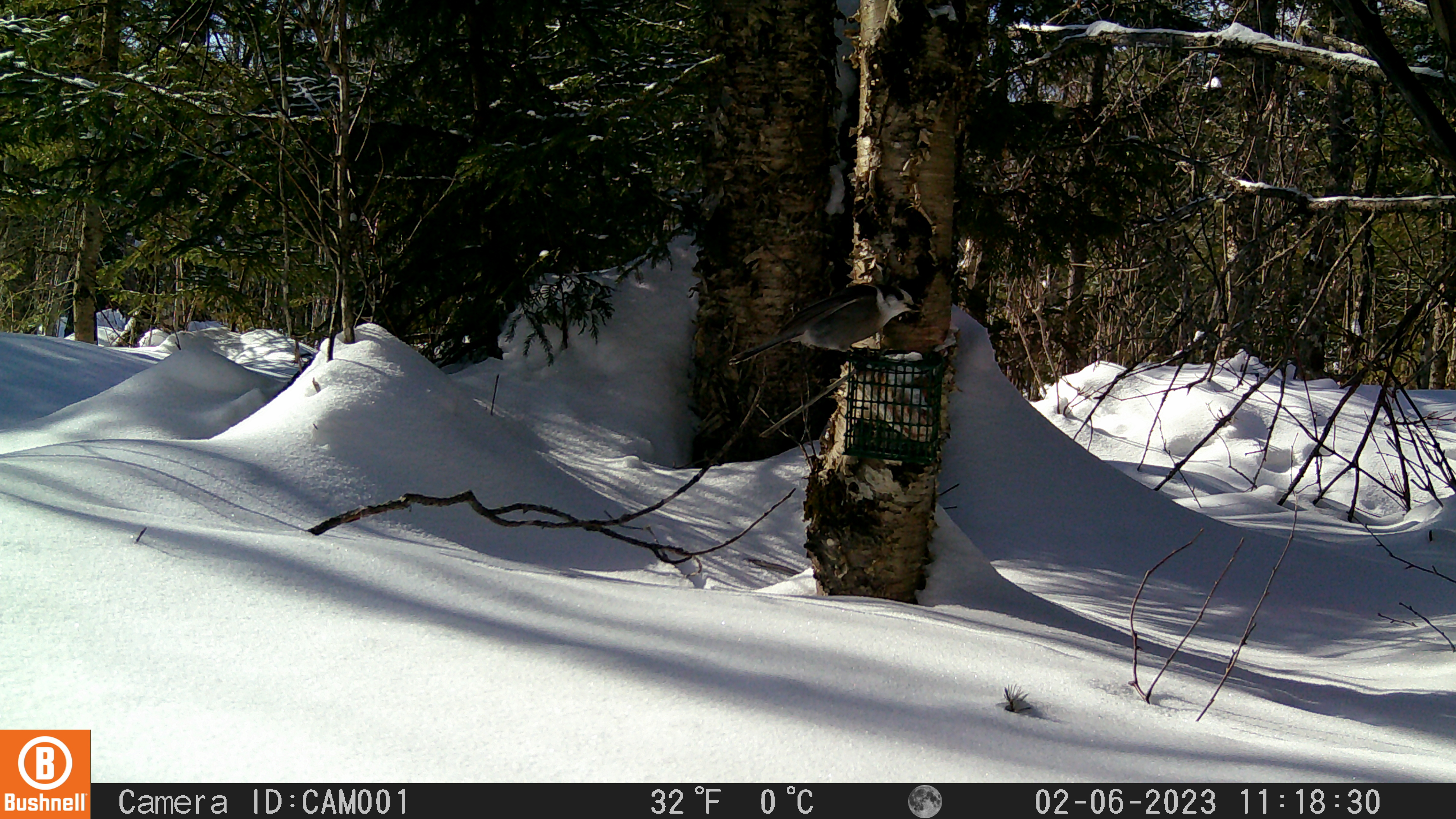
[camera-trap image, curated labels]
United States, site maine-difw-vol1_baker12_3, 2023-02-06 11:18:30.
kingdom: Animalia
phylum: Chordata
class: Aves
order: Passeriformes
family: Corvidae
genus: Perisoreus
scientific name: Perisoreus canadensis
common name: canada jay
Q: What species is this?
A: Canada jay (Perisoreus canadensis).